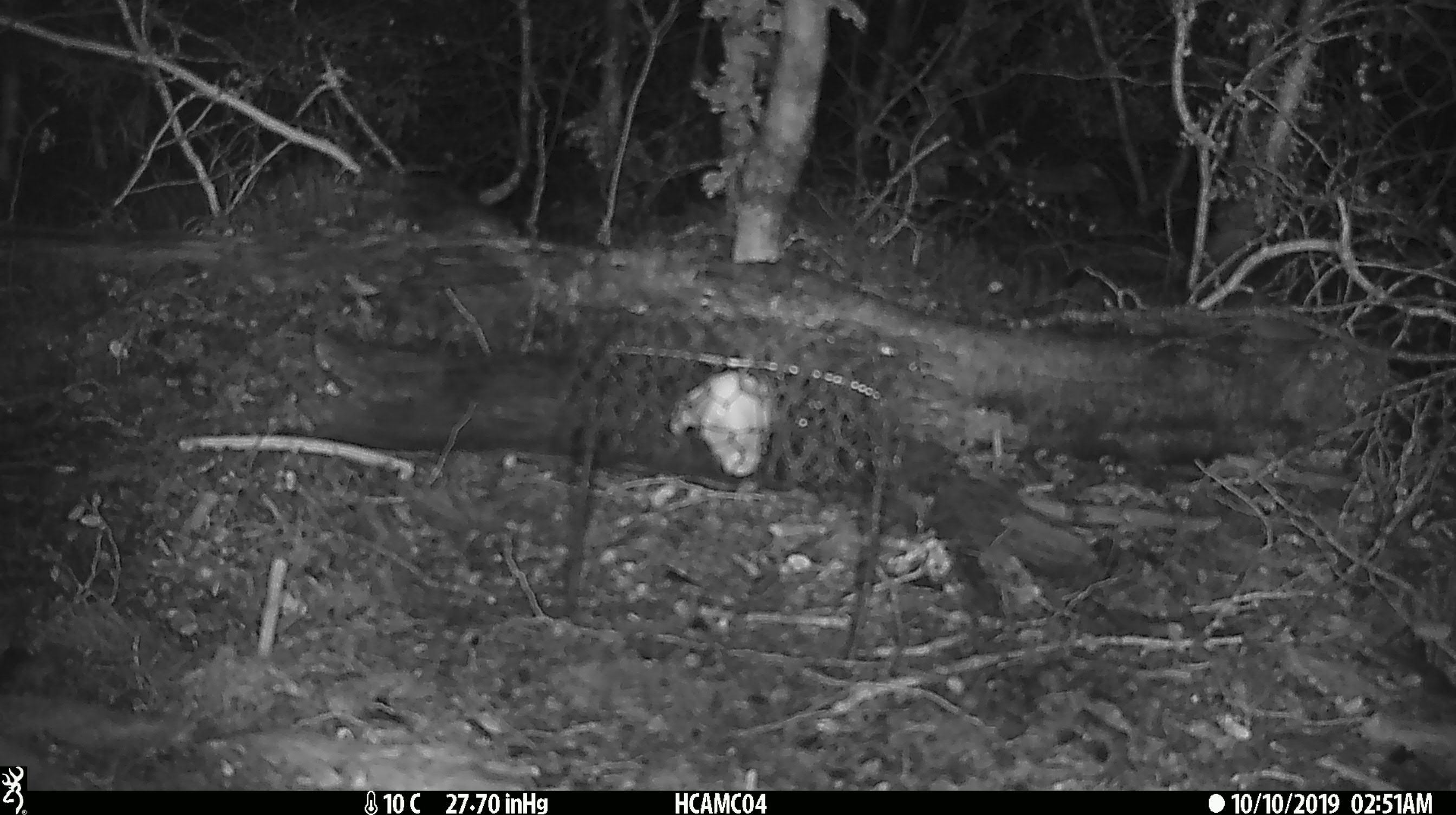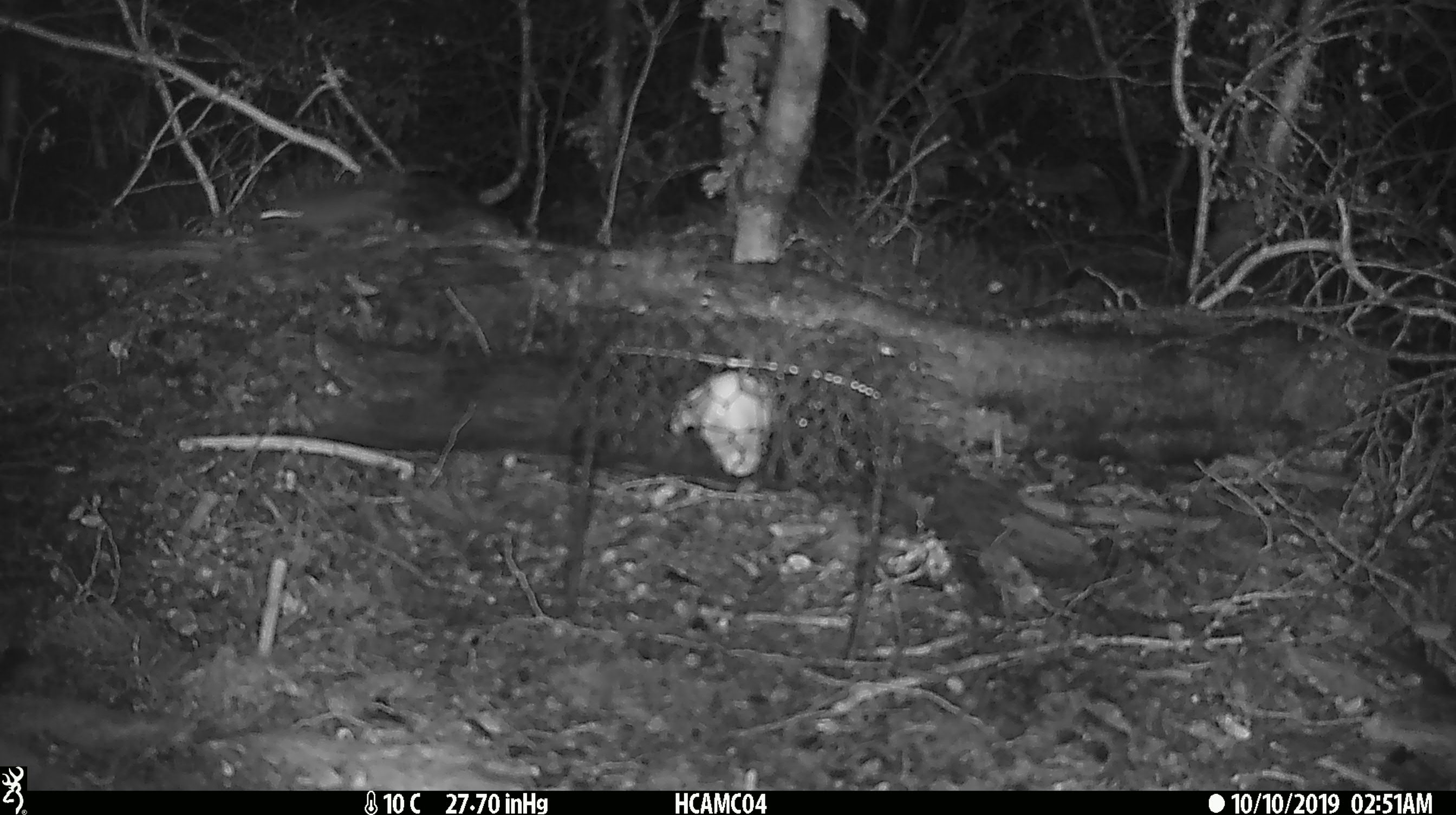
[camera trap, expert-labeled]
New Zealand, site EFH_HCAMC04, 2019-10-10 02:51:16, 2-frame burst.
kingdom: Animalia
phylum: Chordata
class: Mammalia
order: Rodentia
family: Muridae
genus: Mus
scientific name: Mus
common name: mouse